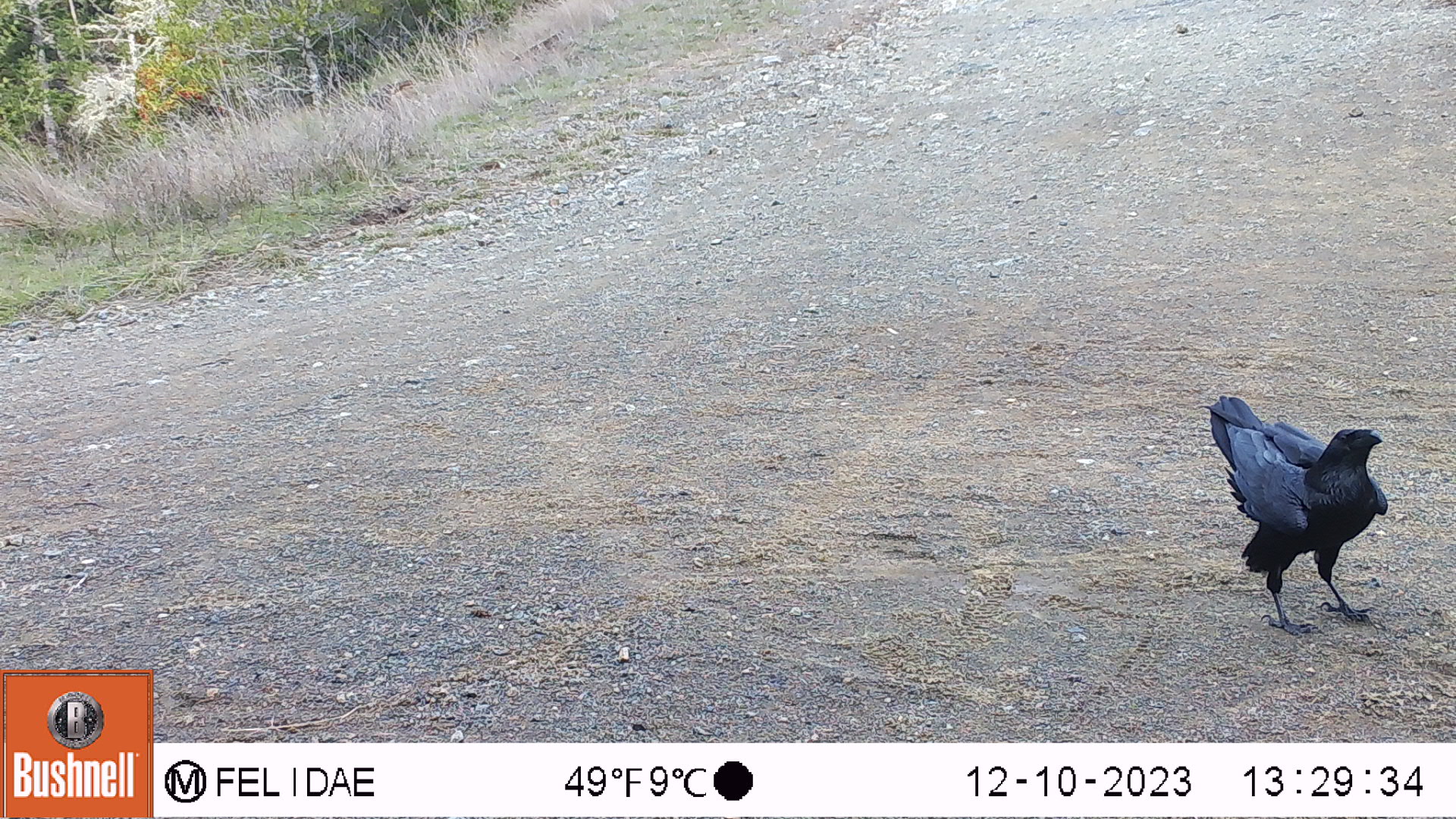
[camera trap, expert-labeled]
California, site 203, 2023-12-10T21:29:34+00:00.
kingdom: Animalia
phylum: Chordata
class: Aves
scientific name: Aves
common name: bird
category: unknown bird